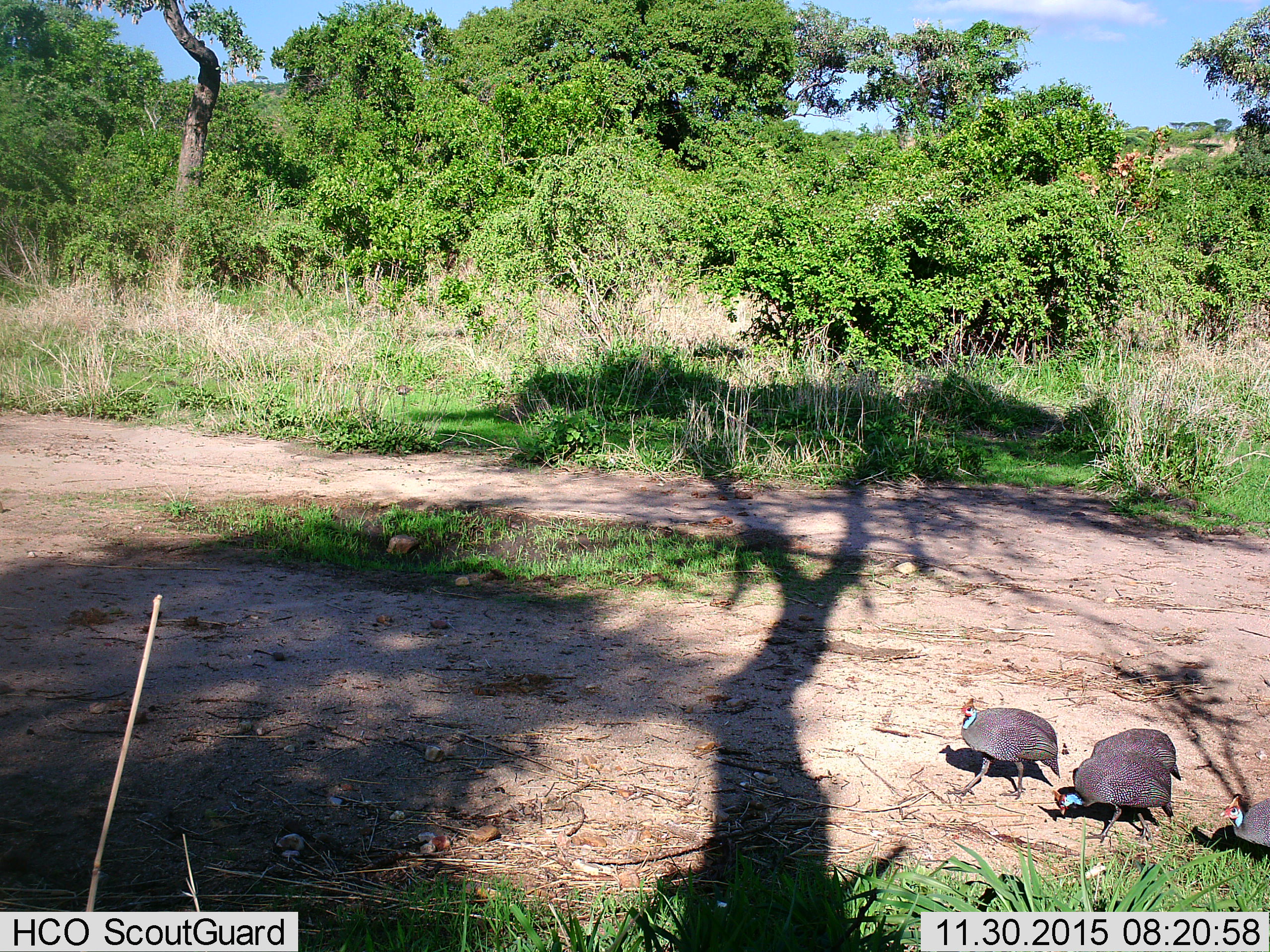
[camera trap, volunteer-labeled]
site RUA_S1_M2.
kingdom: Animalia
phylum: Chordata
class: Aves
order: Galliformes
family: Numididae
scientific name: Numididae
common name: guineafowl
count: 4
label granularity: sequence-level